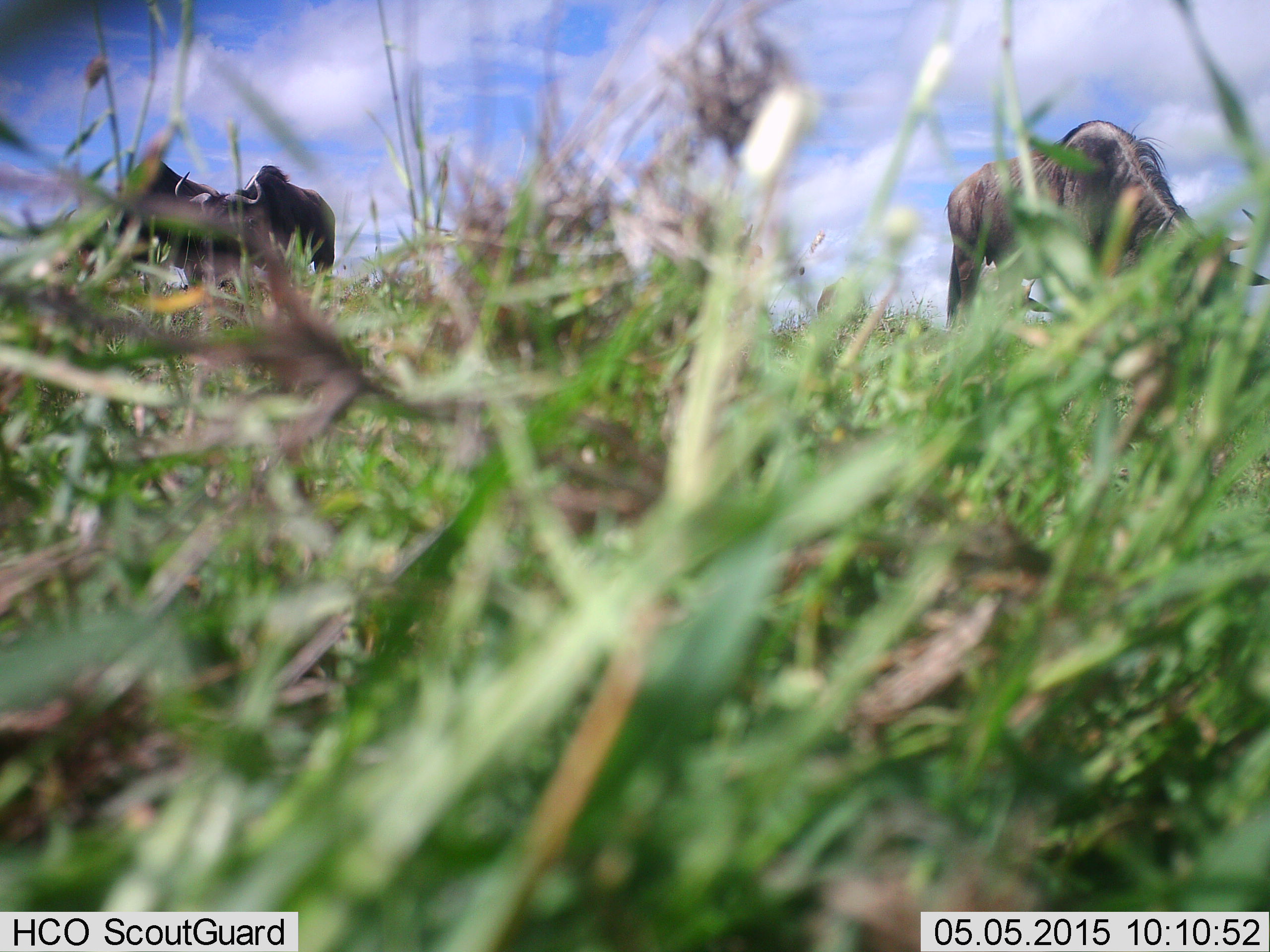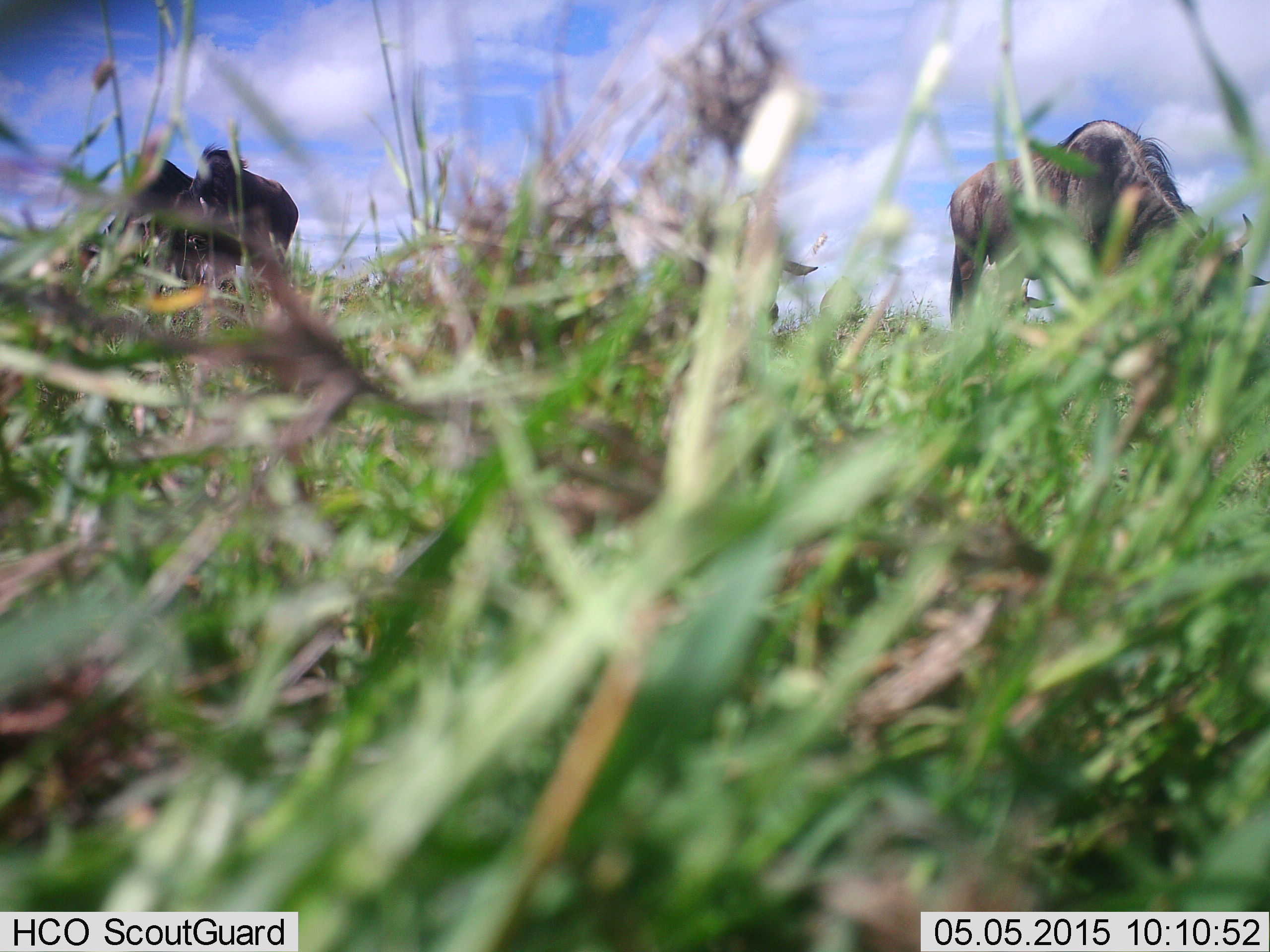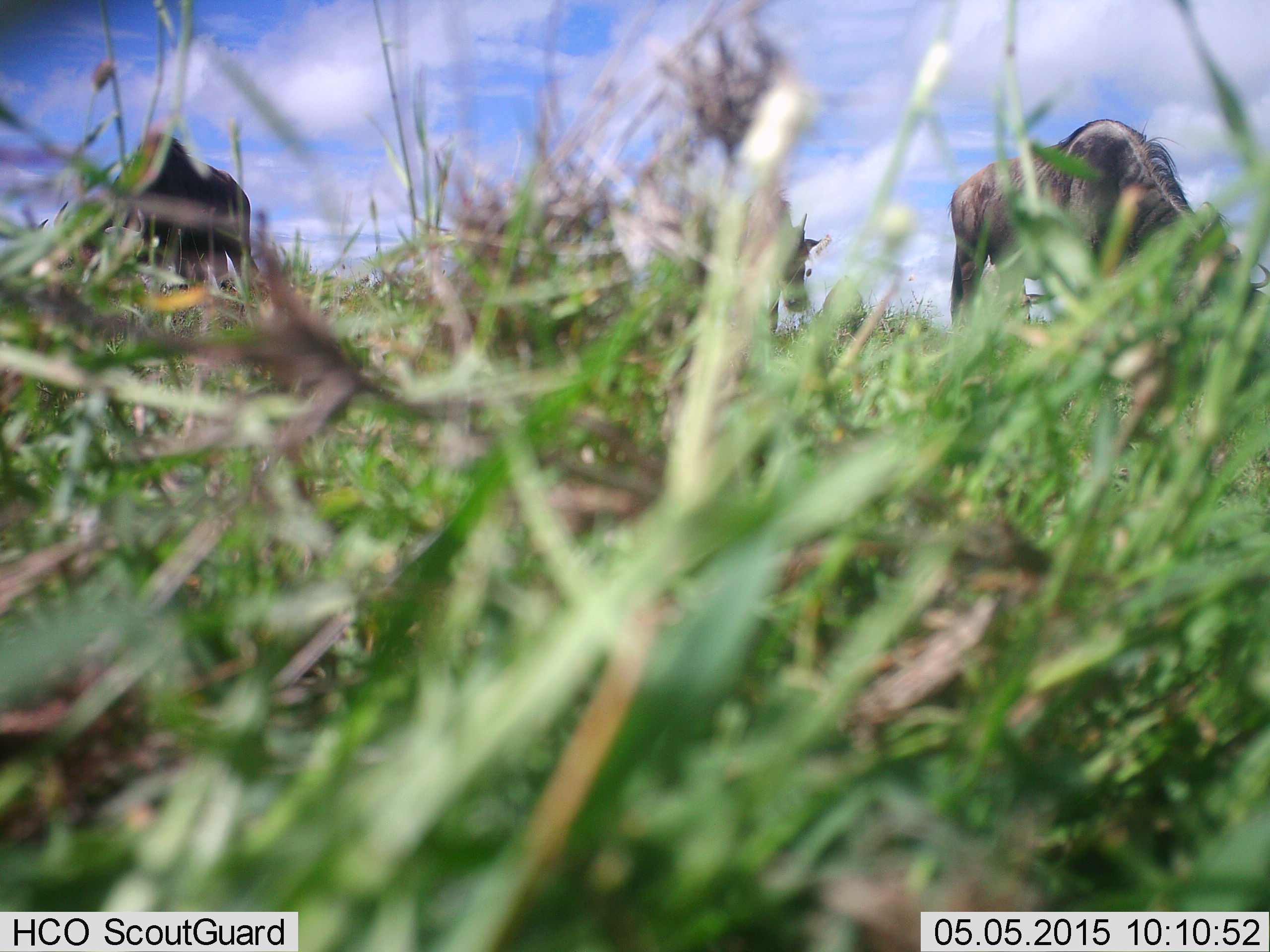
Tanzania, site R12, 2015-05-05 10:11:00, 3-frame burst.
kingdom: Animalia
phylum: Chordata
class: Mammalia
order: Artiodactyla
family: Bovidae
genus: Connochaetes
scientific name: Connochaetes taurinus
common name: blue wildebeest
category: wildebeest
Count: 3.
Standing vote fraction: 20%.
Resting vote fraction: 0%.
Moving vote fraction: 30%.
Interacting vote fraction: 0%.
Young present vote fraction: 0%.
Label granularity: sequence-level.